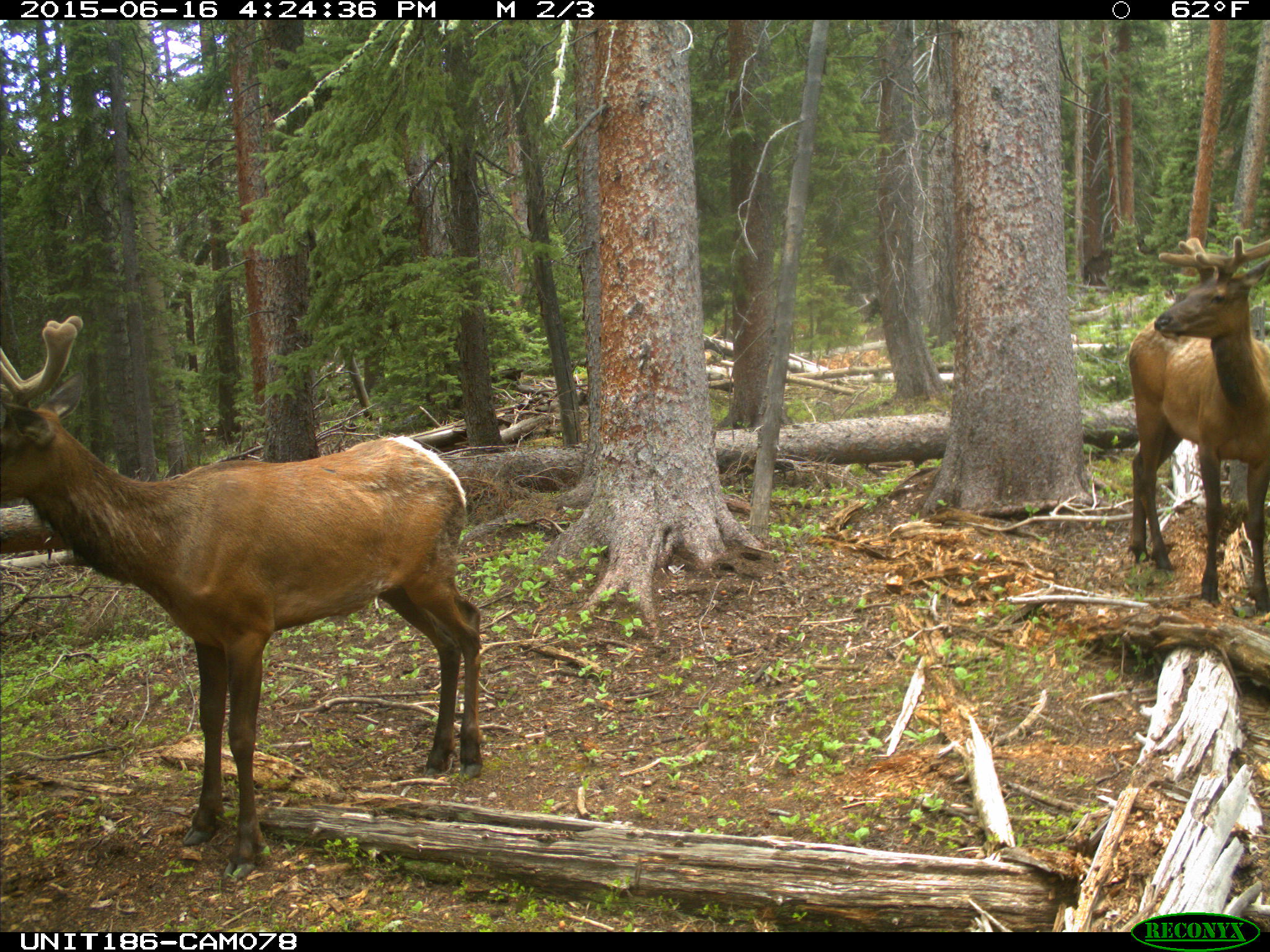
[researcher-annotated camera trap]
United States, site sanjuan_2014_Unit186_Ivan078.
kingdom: Animalia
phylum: Chordata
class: Mammalia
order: Artiodactyla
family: Cervidae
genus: Cervus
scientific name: Cervus elaphus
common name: red deer